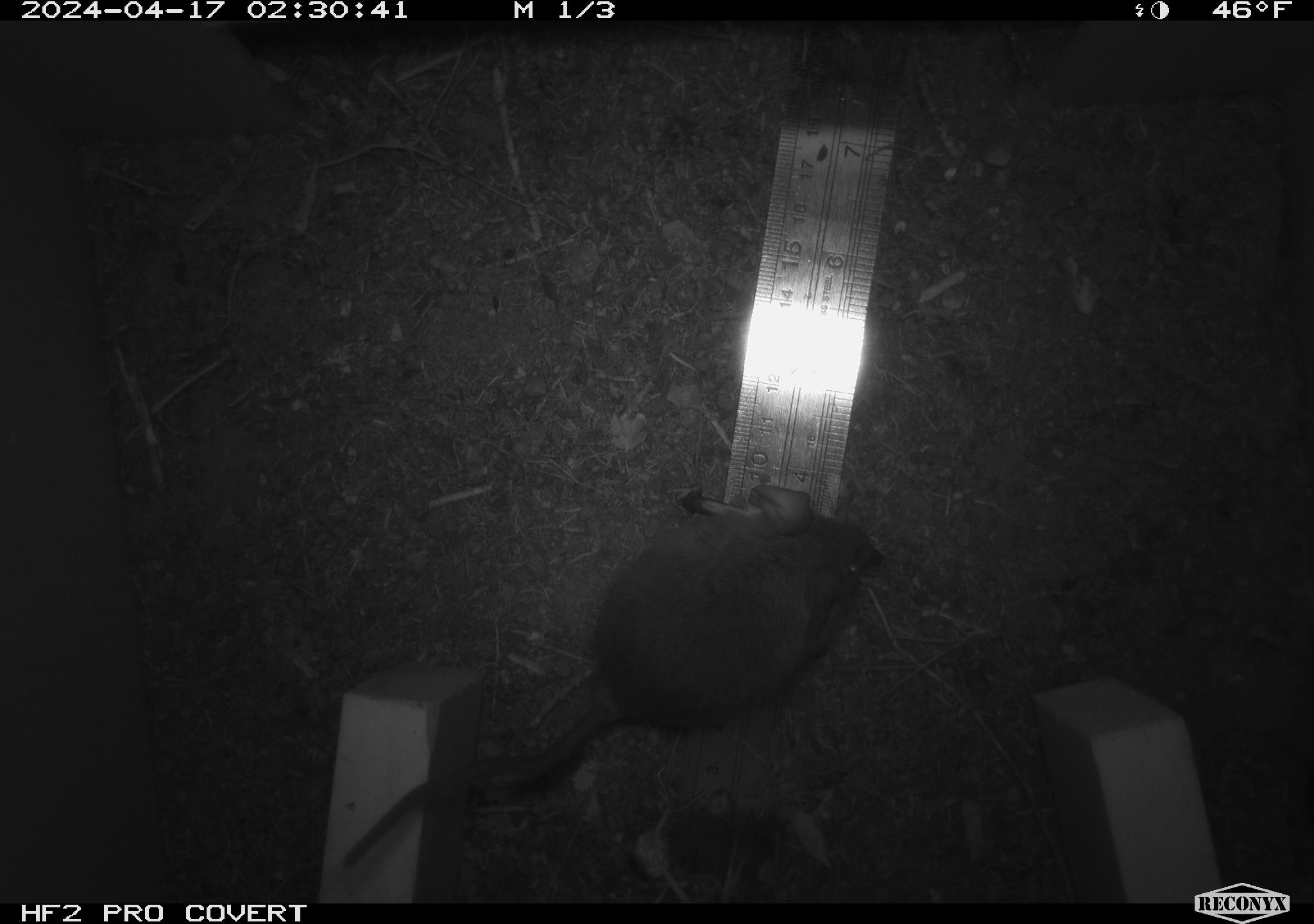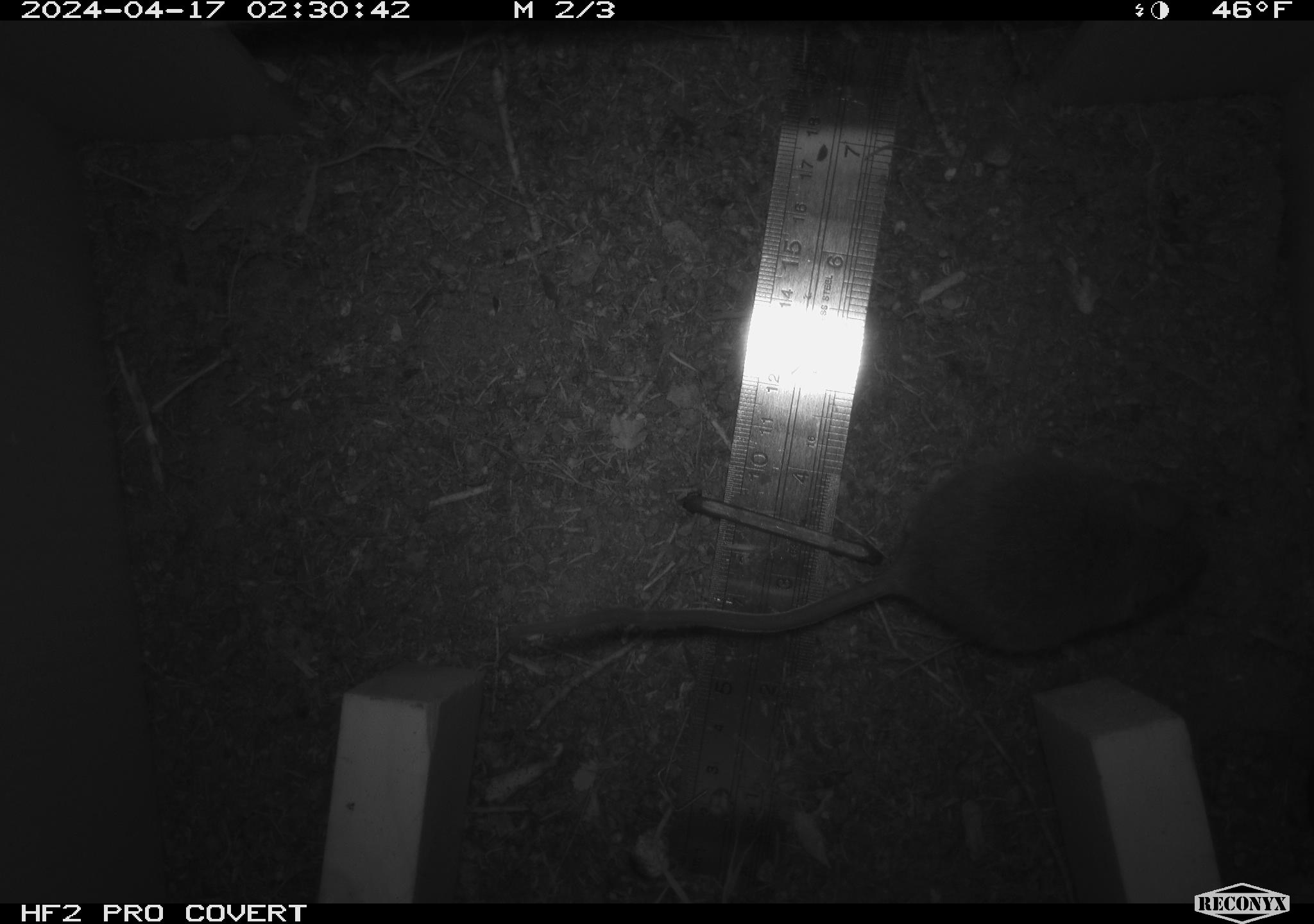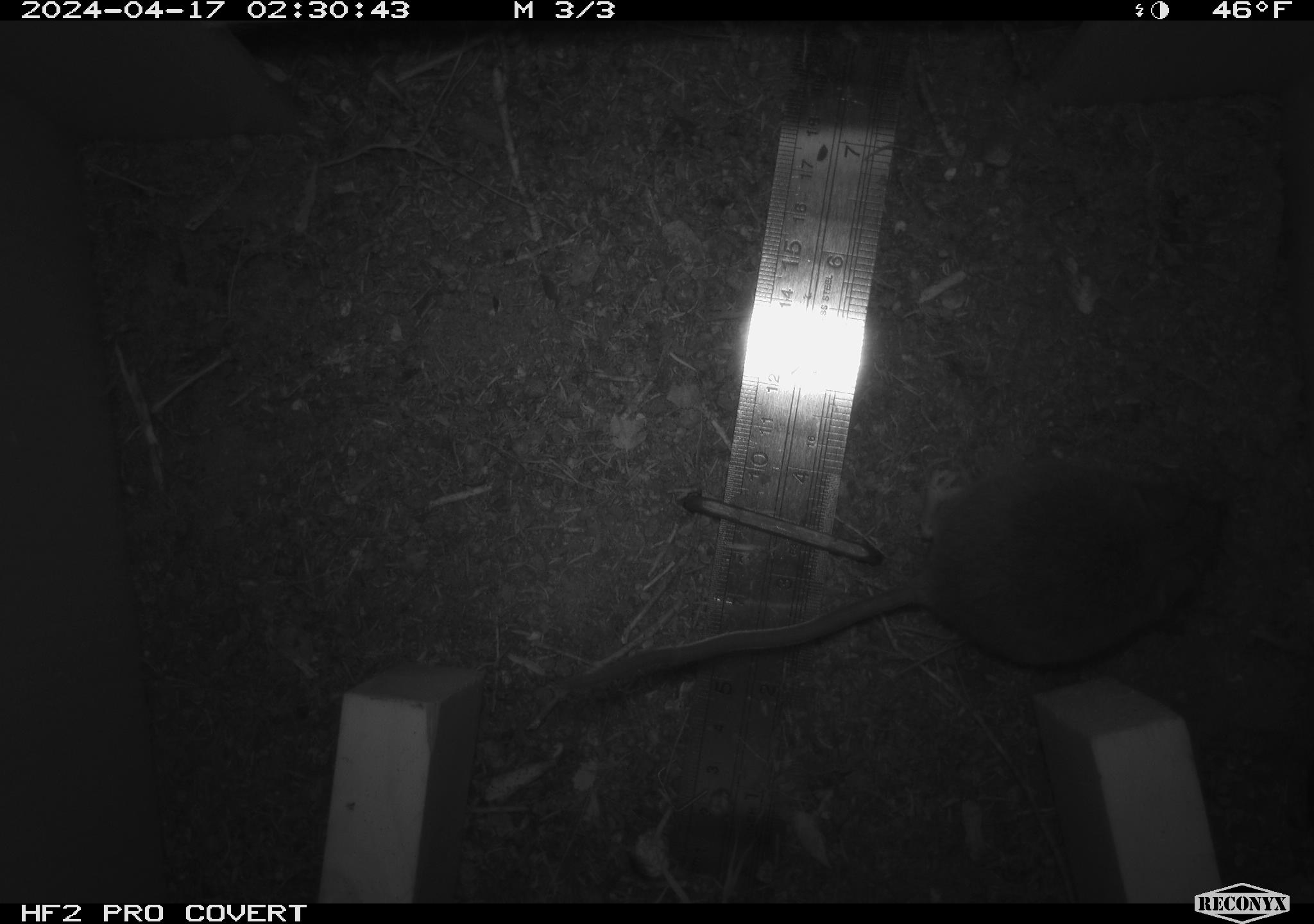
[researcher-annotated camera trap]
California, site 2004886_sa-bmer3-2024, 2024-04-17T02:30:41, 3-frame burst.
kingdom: Animalia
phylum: Chordata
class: Mammalia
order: Rodentia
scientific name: Rodentia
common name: woodrat or rat or mouse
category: woodrat or rat or mouse species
Woodrat or rat or mouse species (woodrat or rat or mouse) (Rodentia).